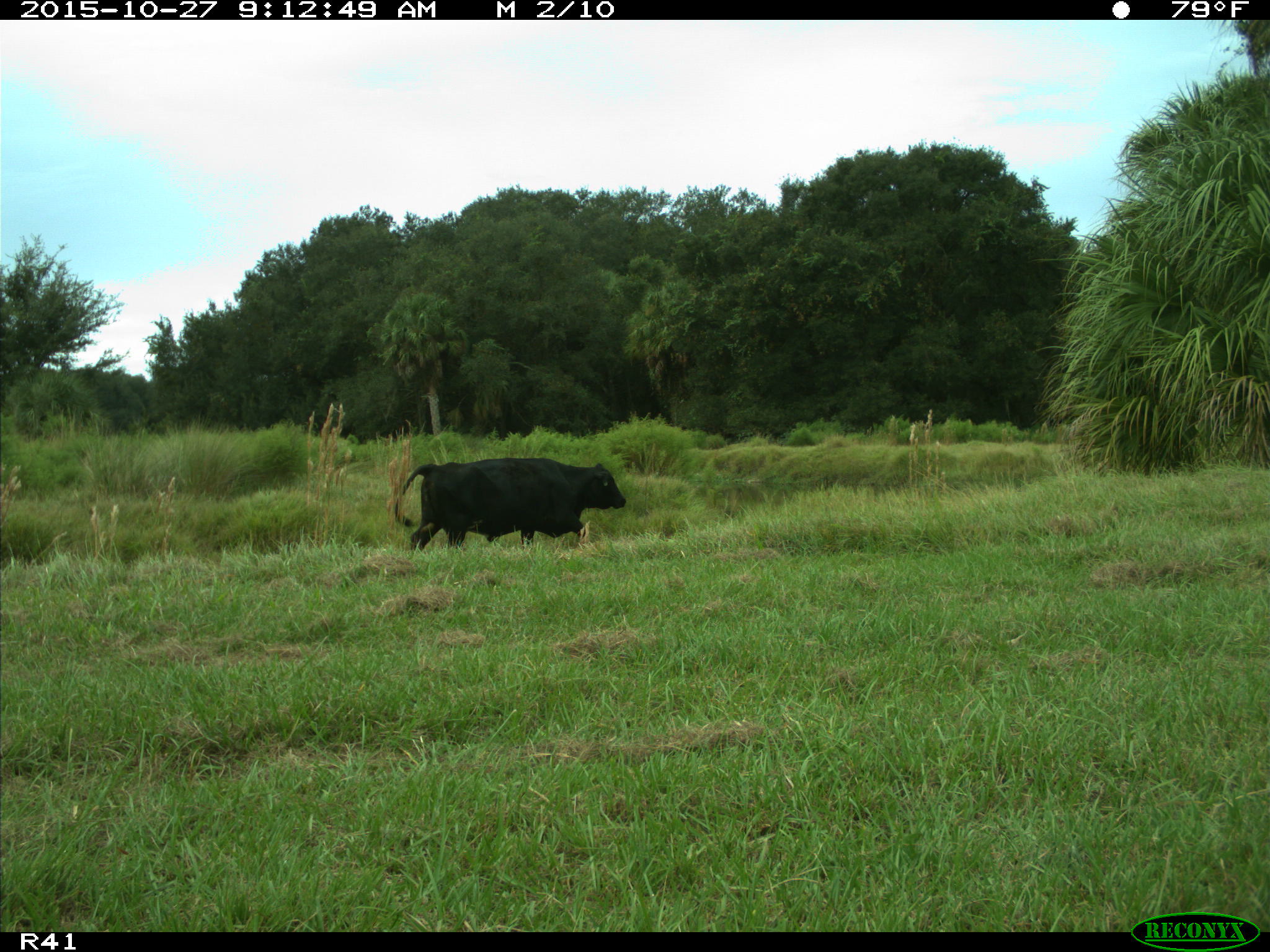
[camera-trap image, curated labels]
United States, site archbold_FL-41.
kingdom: Animalia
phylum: Chordata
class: Mammalia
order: Artiodactyla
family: Bovidae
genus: Bos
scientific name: Bos taurus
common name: domestic cow